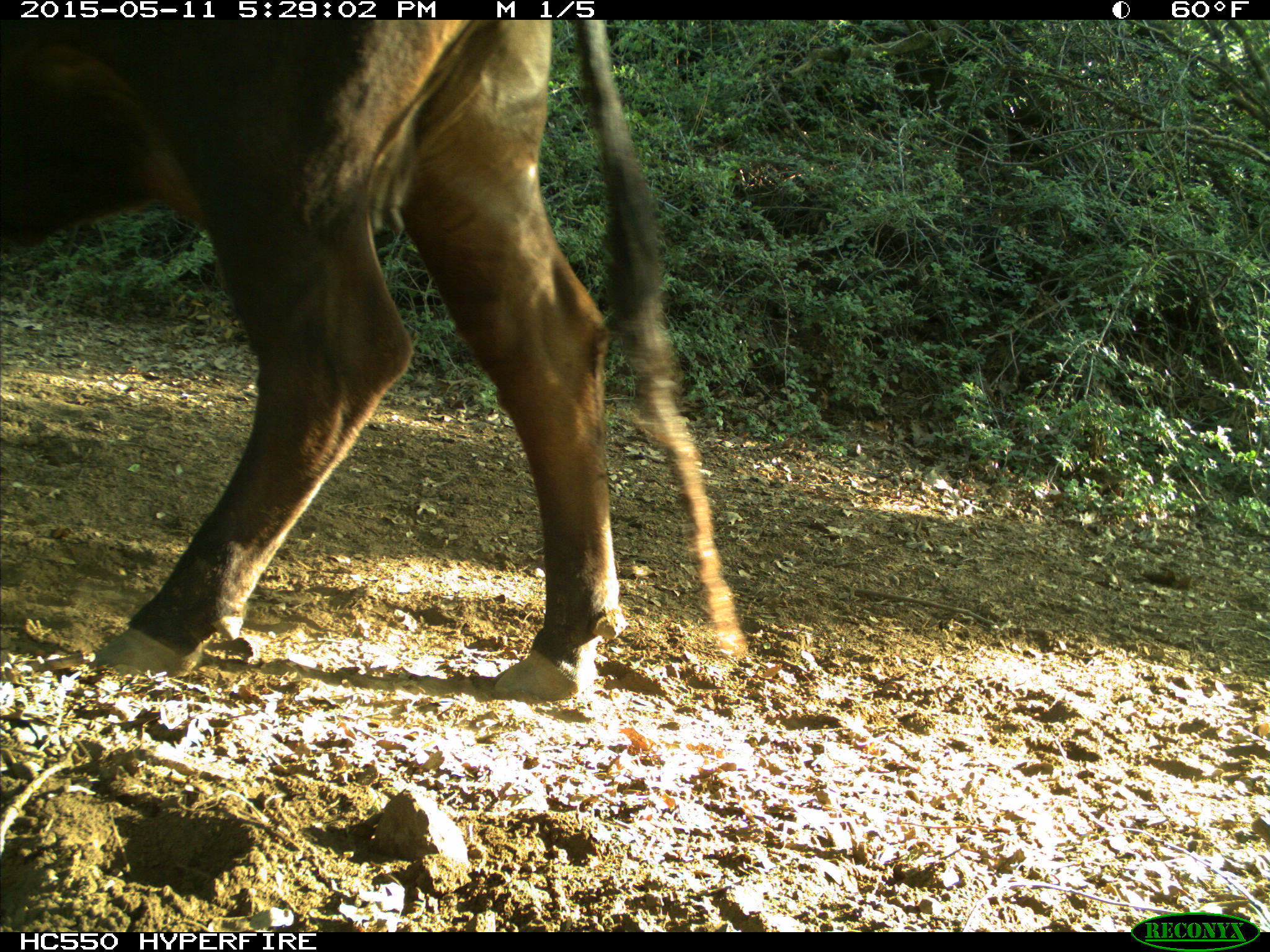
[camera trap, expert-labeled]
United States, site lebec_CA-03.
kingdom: Animalia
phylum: Chordata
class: Mammalia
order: Artiodactyla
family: Bovidae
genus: Bos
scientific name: Bos taurus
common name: domestic cow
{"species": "Bos taurus (domestic cow)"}